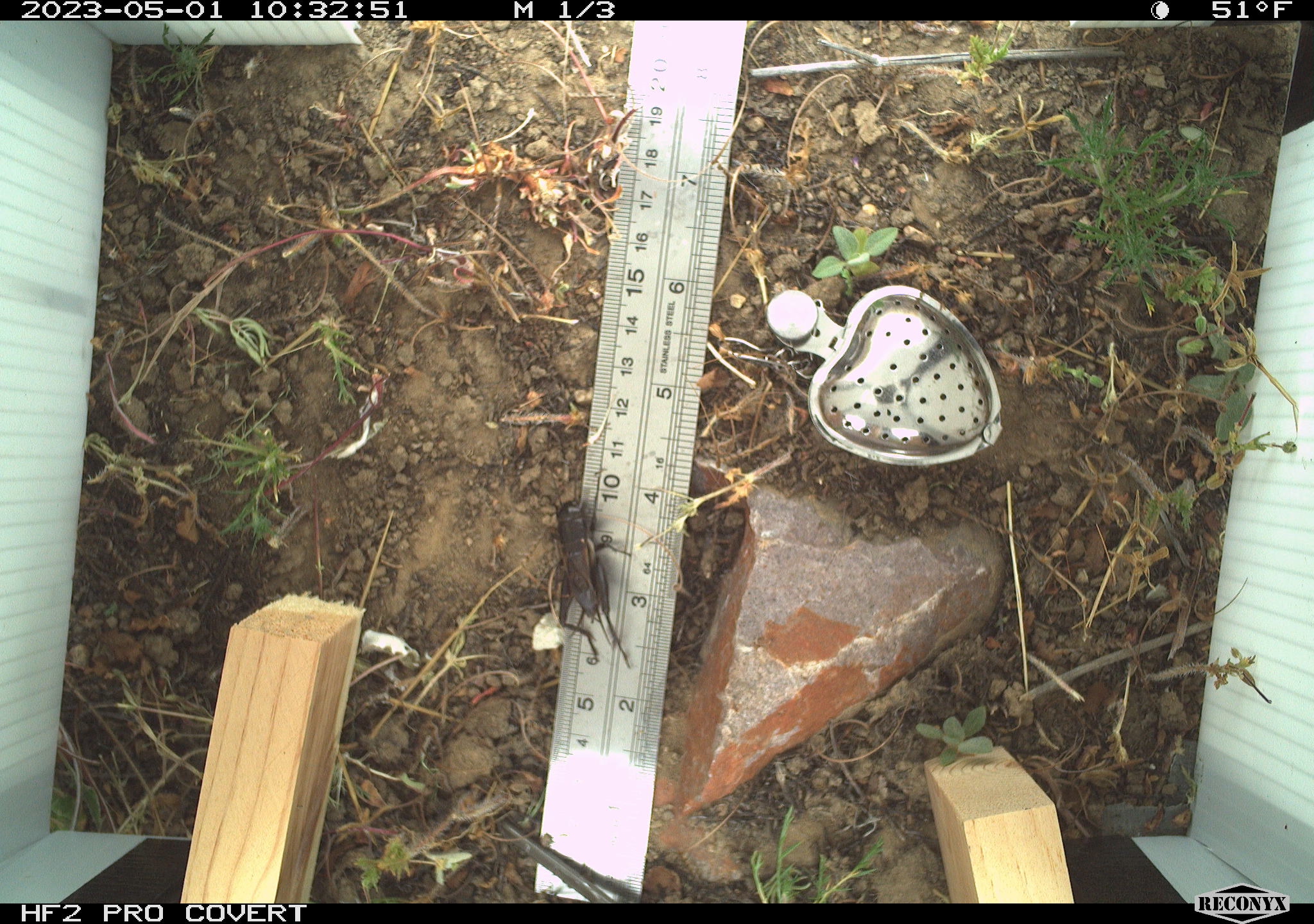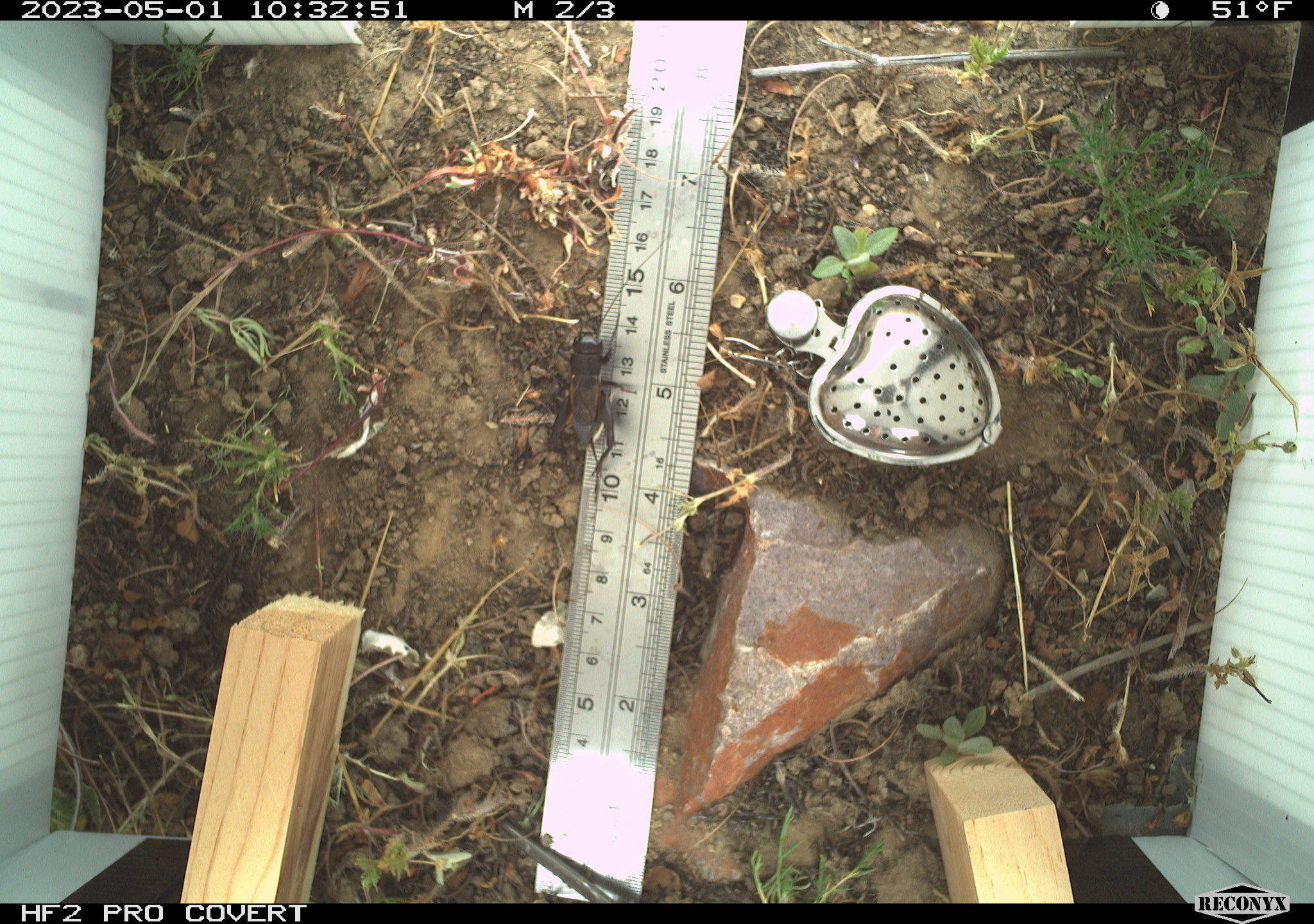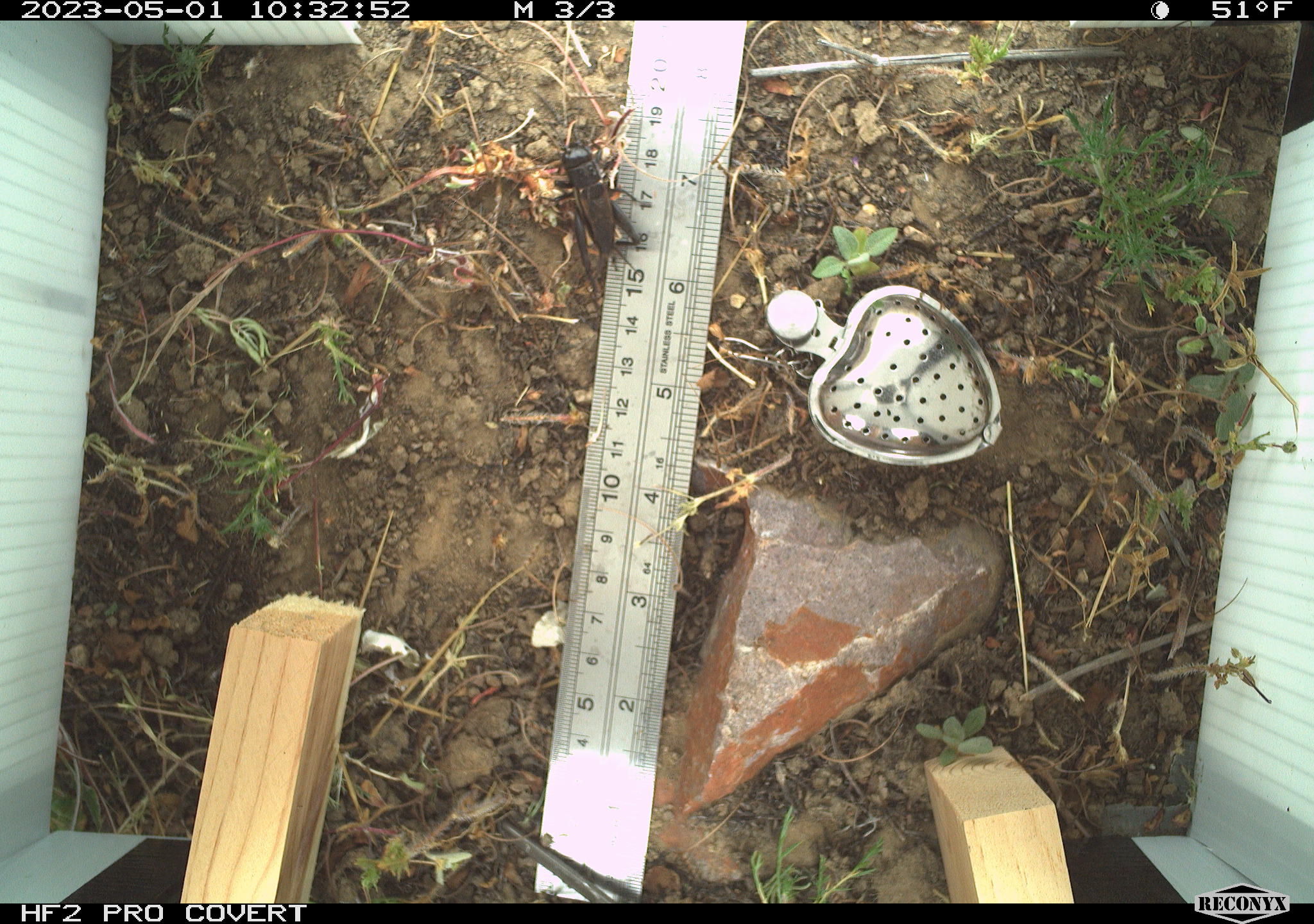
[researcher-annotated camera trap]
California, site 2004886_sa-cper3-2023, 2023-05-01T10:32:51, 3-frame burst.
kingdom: Animalia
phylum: Arthropoda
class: Insecta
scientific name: Insecta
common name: insect